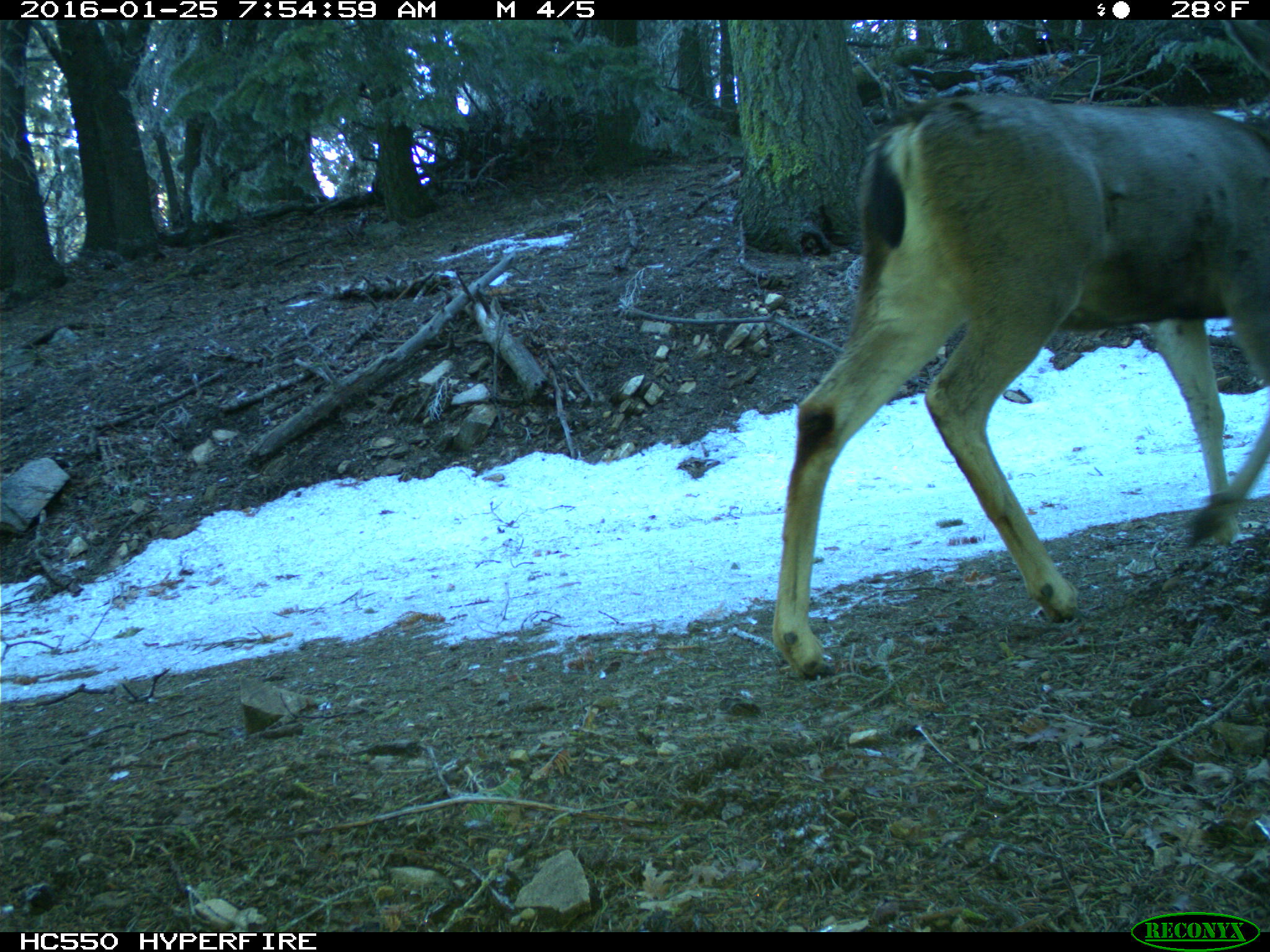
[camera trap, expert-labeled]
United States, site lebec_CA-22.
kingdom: Animalia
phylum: Chordata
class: Mammalia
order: Artiodactyla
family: Cervidae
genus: Odocoileus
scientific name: Odocoileus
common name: deer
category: unidentified deer